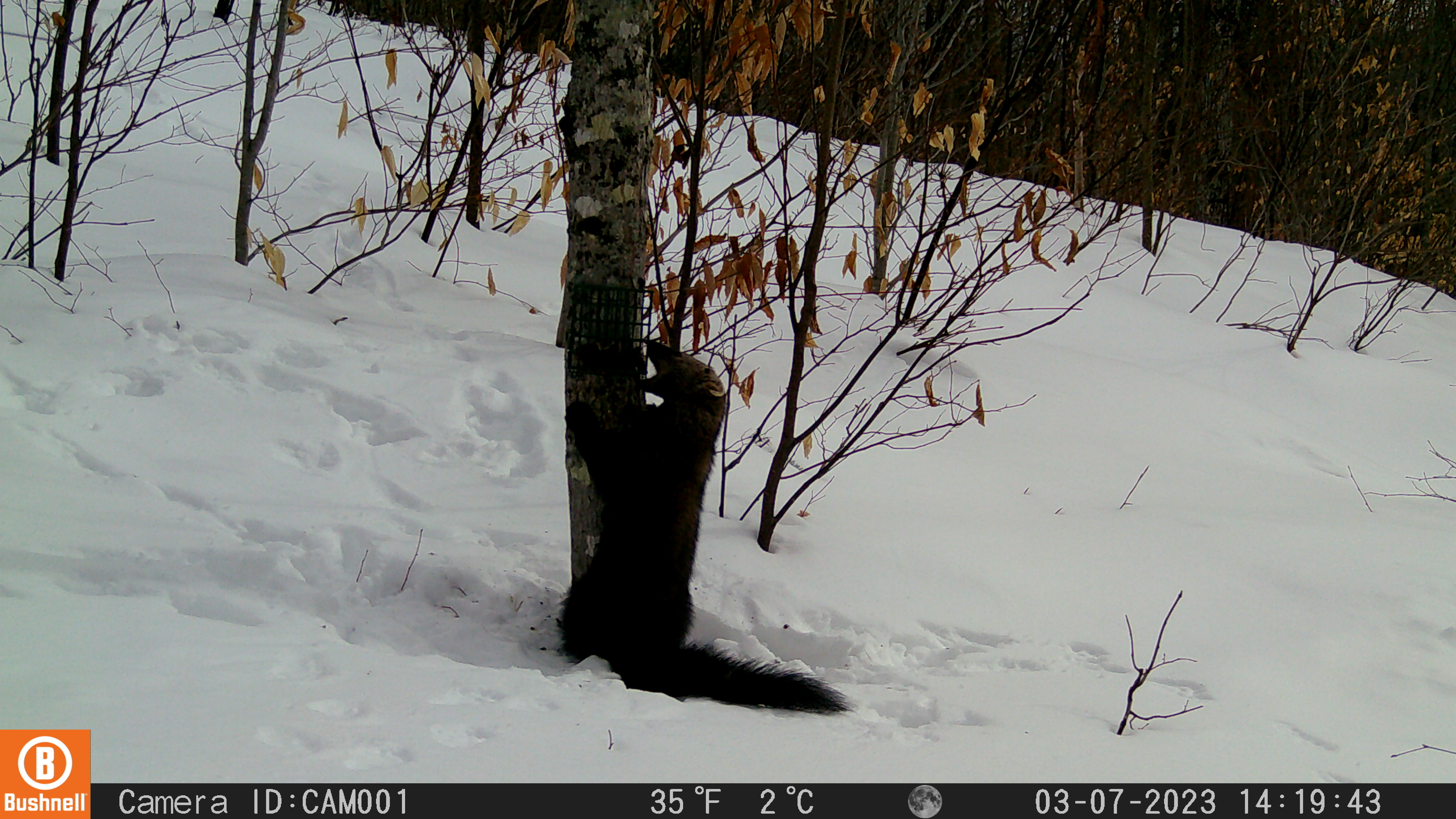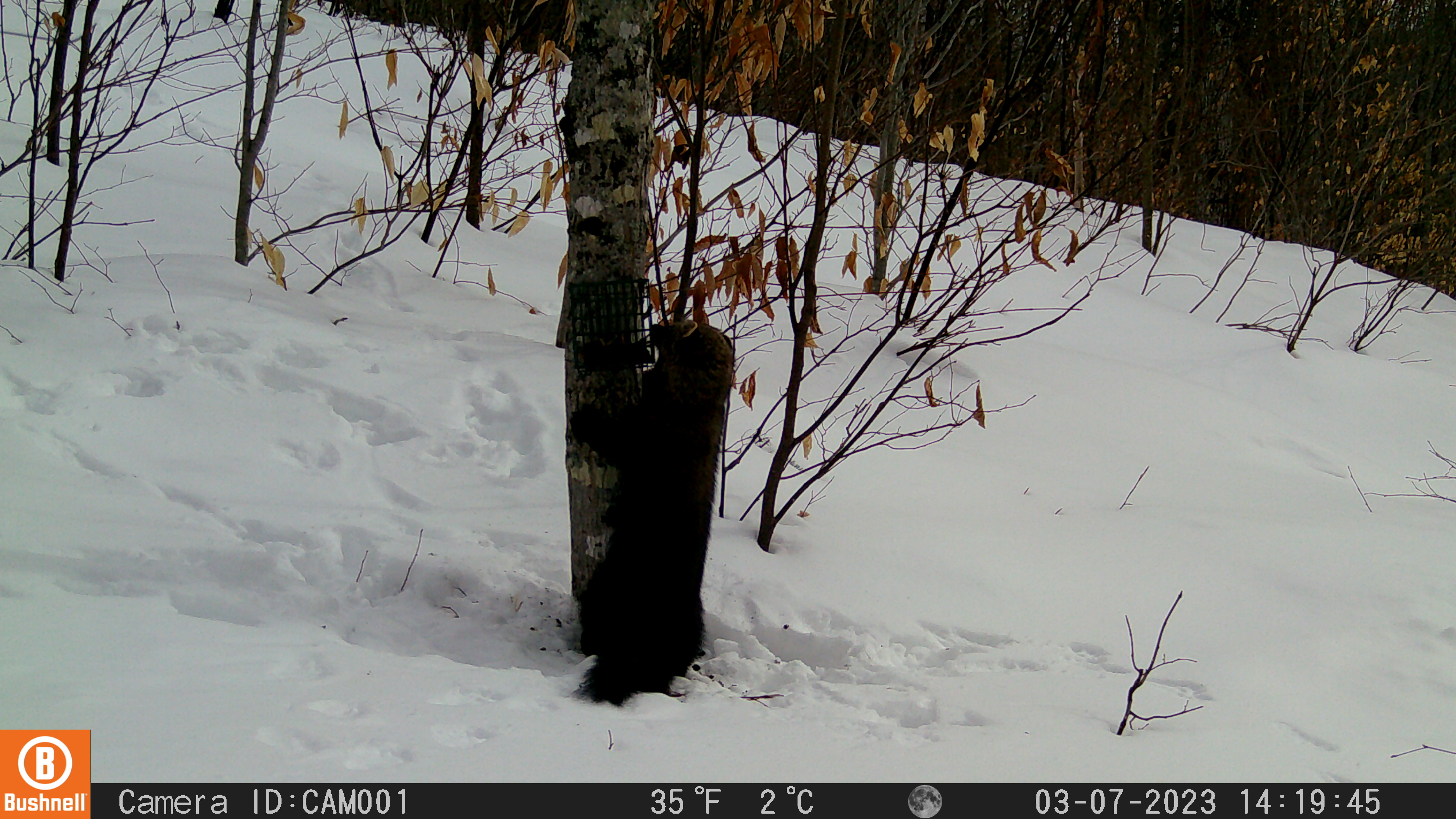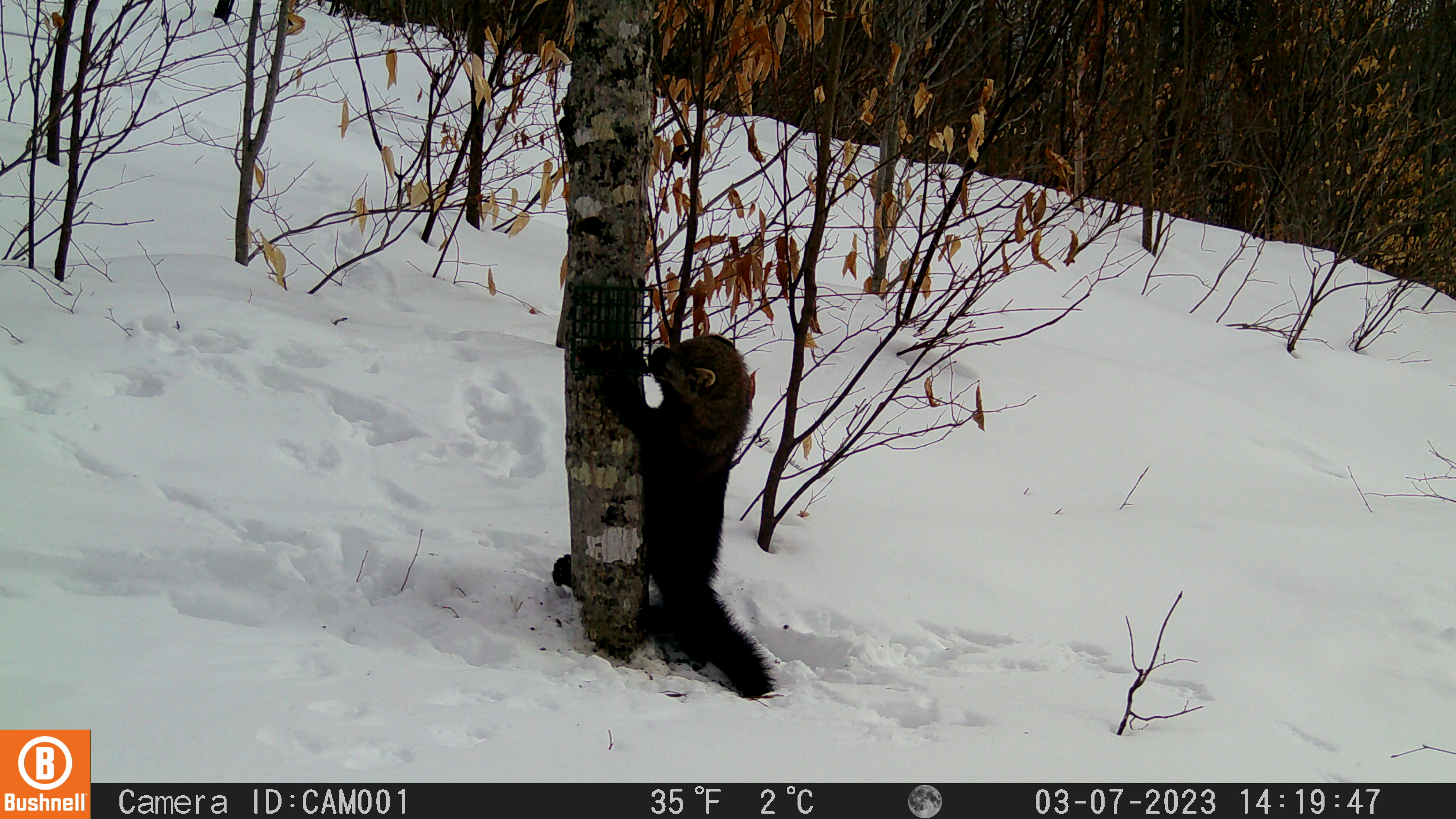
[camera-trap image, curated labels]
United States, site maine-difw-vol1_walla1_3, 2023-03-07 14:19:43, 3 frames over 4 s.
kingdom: Animalia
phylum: Chordata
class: Mammalia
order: Carnivora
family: Mustelidae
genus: Pekania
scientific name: Pekania pennanti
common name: fisher